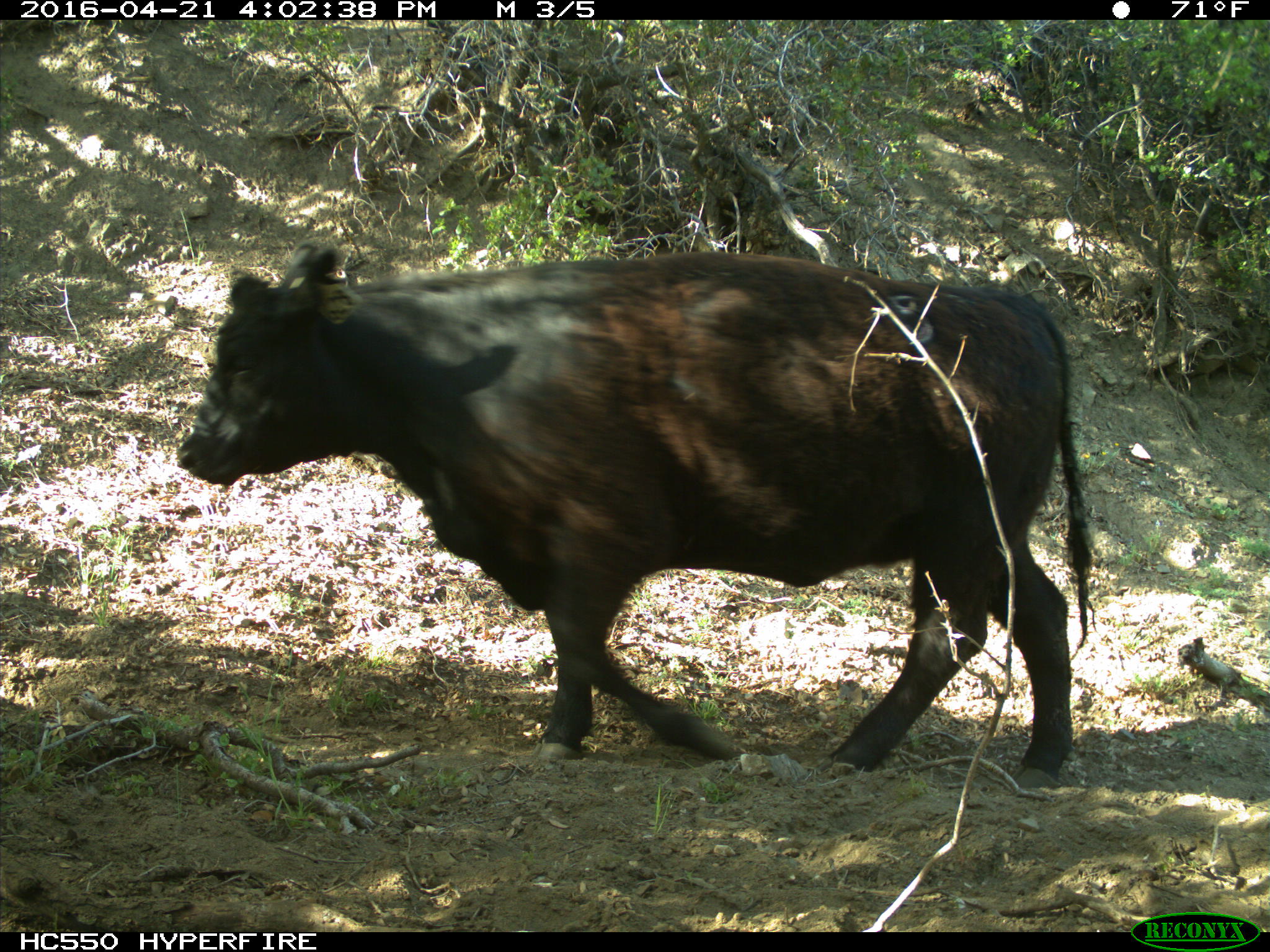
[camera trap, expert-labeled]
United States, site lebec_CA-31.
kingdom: Animalia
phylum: Chordata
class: Mammalia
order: Artiodactyla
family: Bovidae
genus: Bos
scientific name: Bos taurus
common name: domestic cow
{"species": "Bos taurus (domestic cow)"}